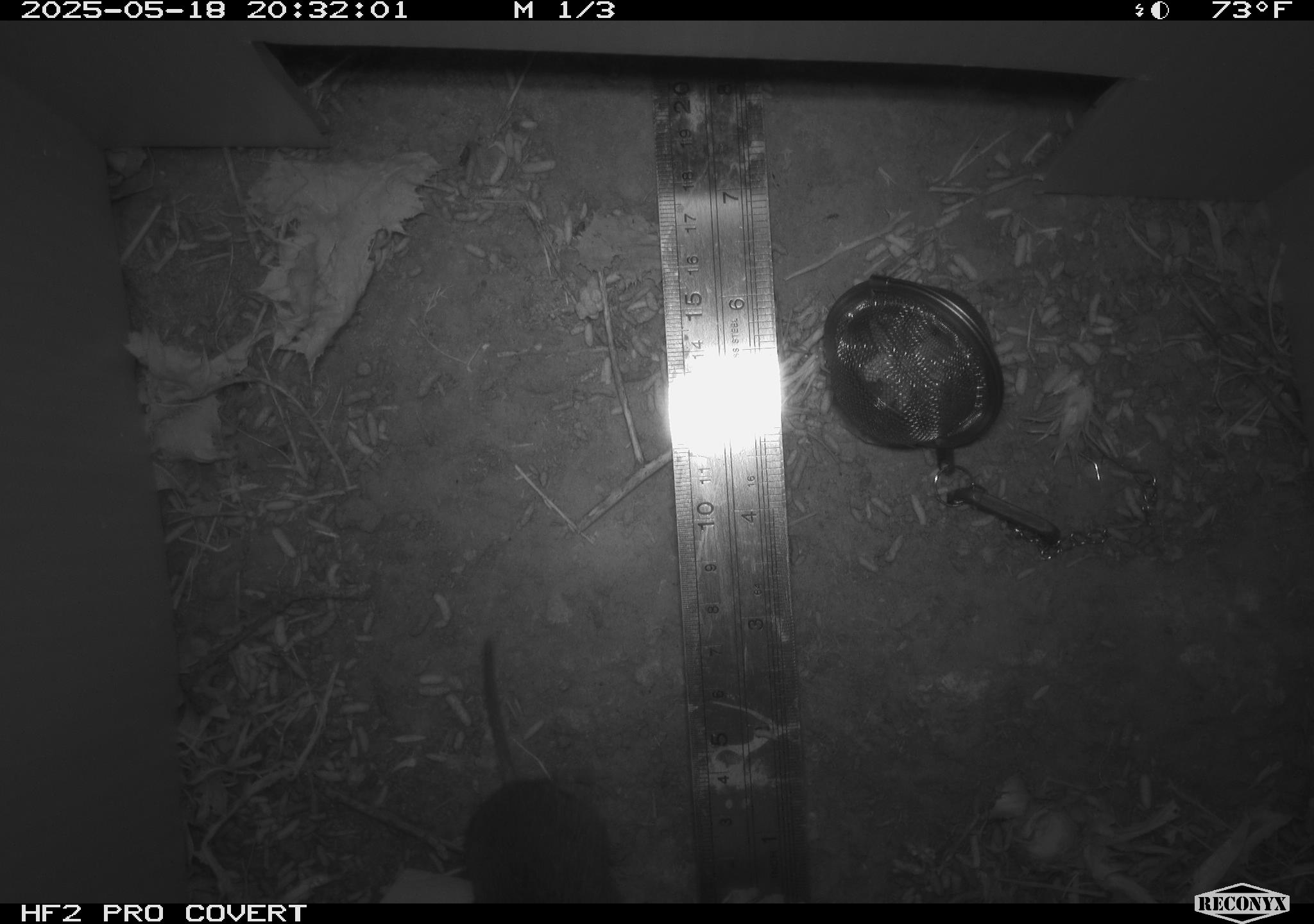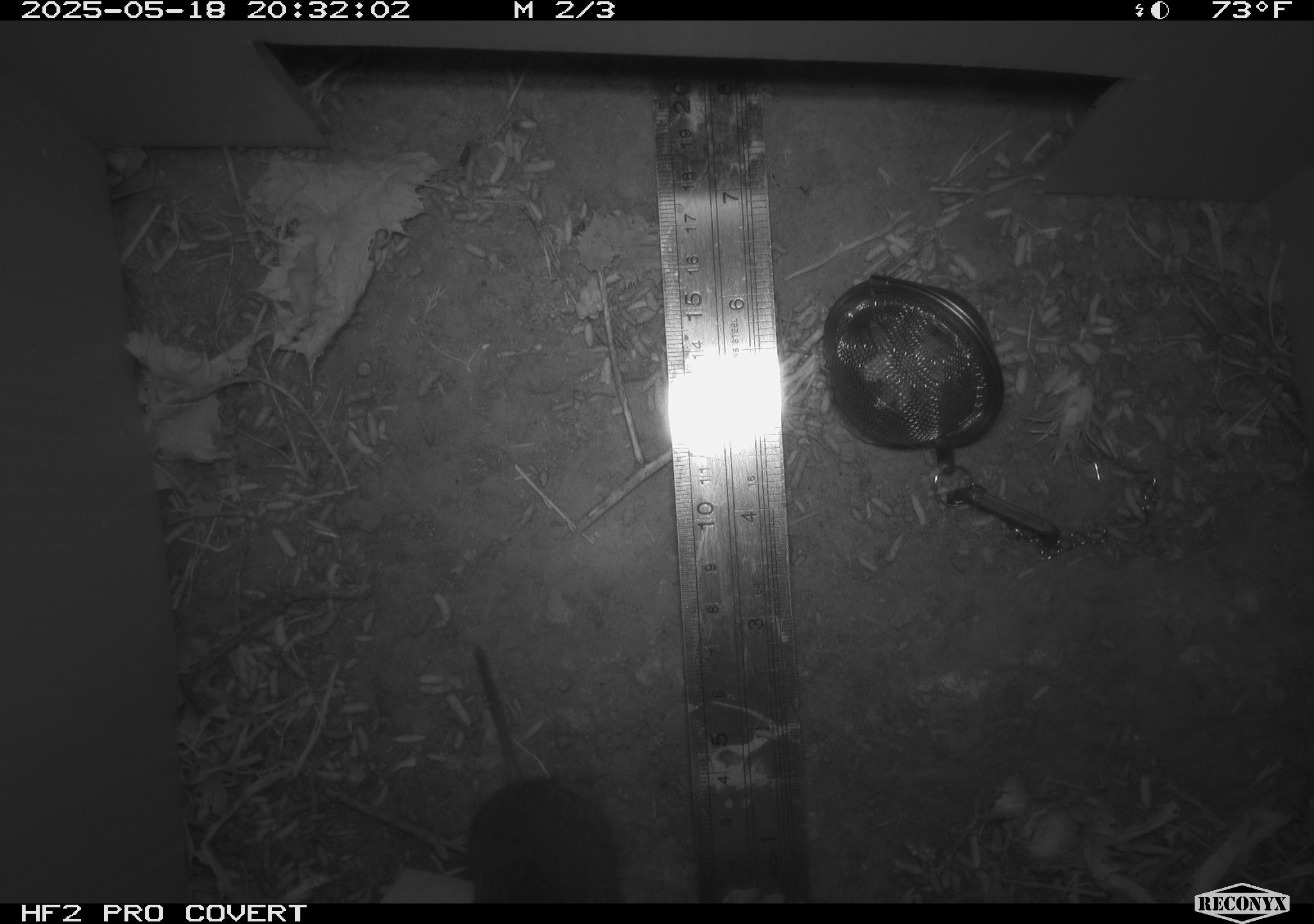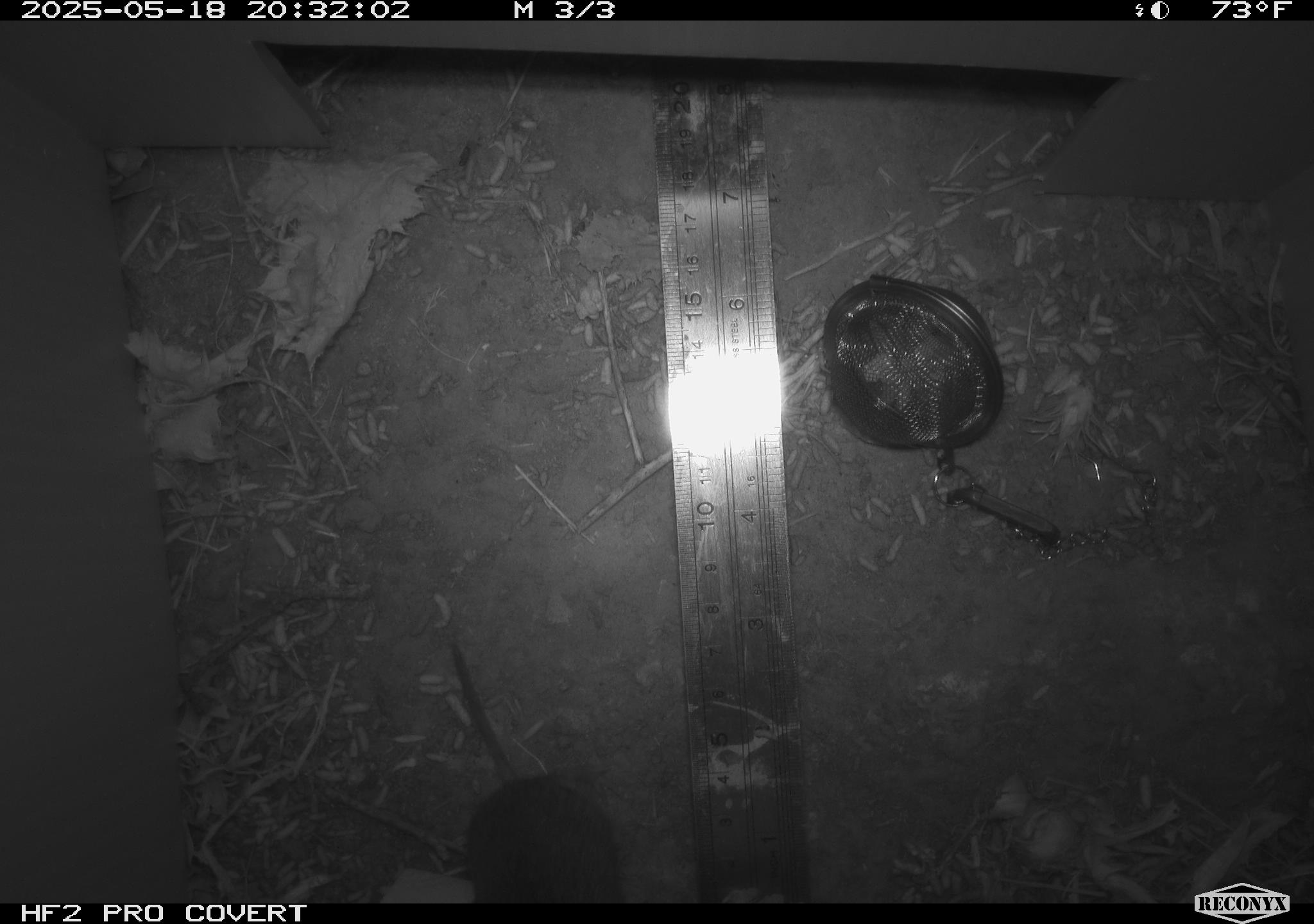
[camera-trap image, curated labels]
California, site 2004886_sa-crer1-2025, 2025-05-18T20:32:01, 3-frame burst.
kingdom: Animalia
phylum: Chordata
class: Mammalia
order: Rodentia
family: Cricetidae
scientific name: Arvicolinae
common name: voles, lemmings, and muskrats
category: arvicolinae subfamily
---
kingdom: Animalia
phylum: Chordata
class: Mammalia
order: Rodentia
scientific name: Rodentia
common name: rodent